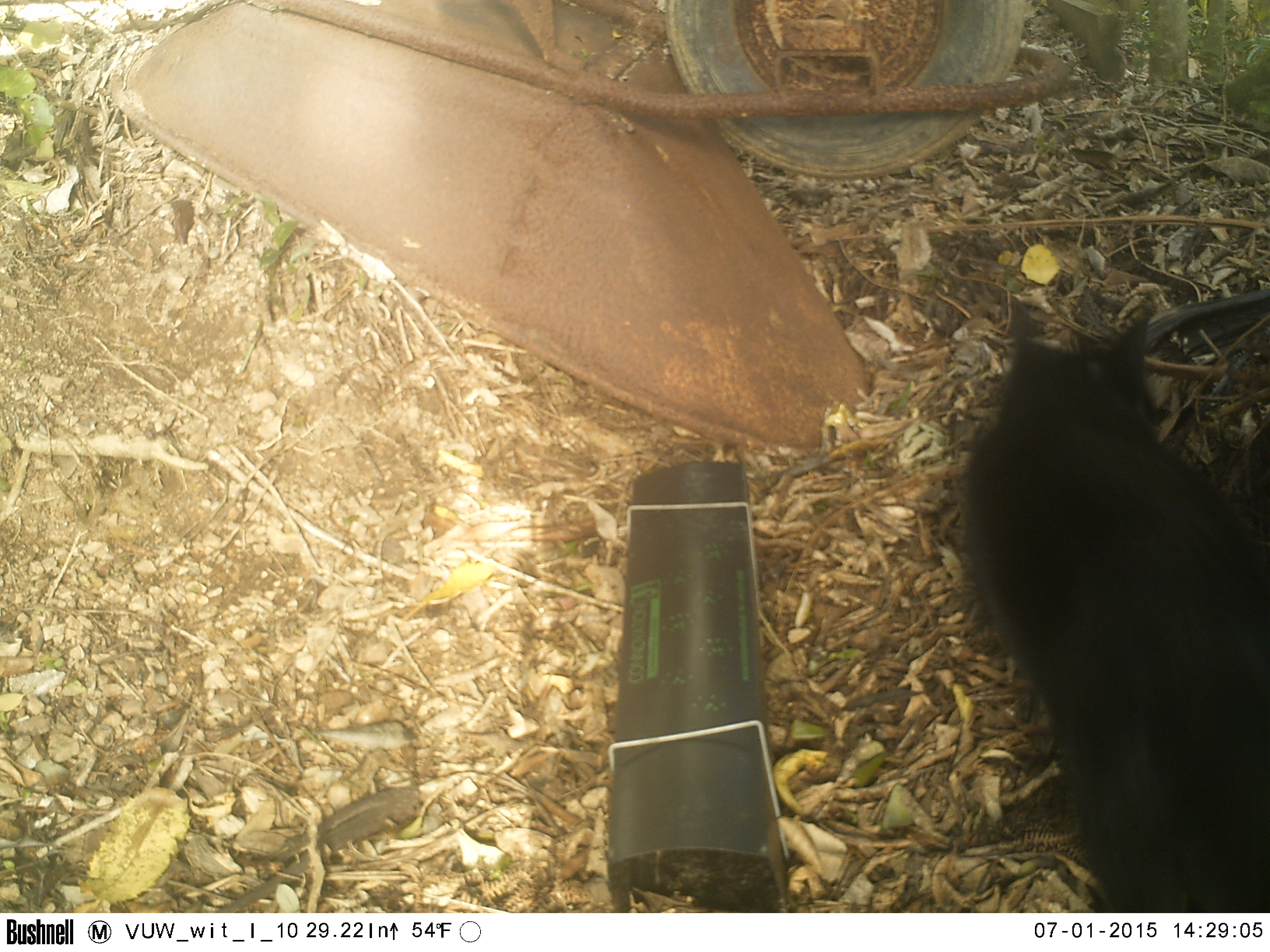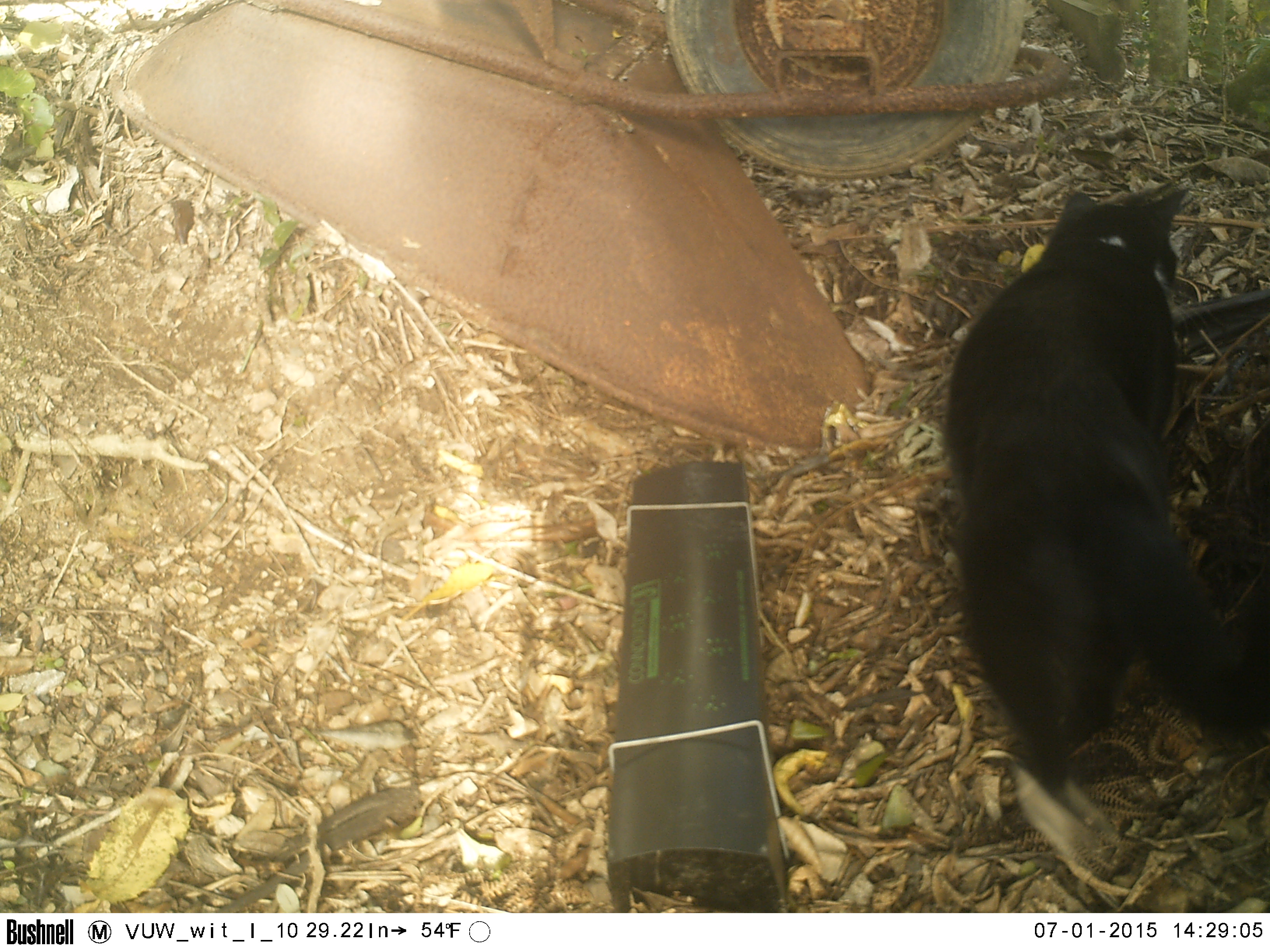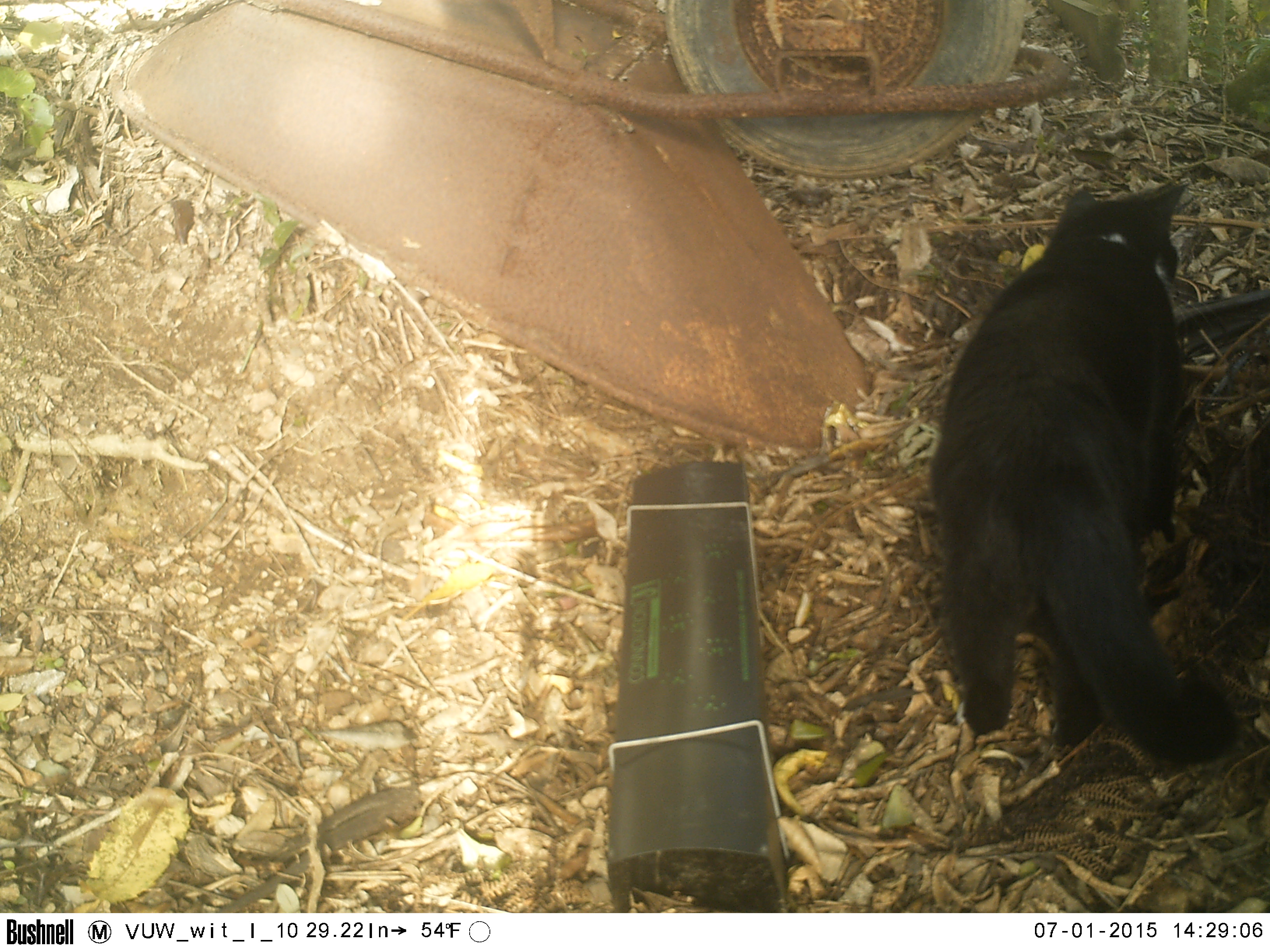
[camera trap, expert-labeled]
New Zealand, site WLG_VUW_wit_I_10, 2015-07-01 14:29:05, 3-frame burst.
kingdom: Animalia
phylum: Chordata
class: Mammalia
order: Carnivora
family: Felidae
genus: Felis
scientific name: Felis catus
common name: domestic cat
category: cat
Cat (domestic cat) (Felis catus).